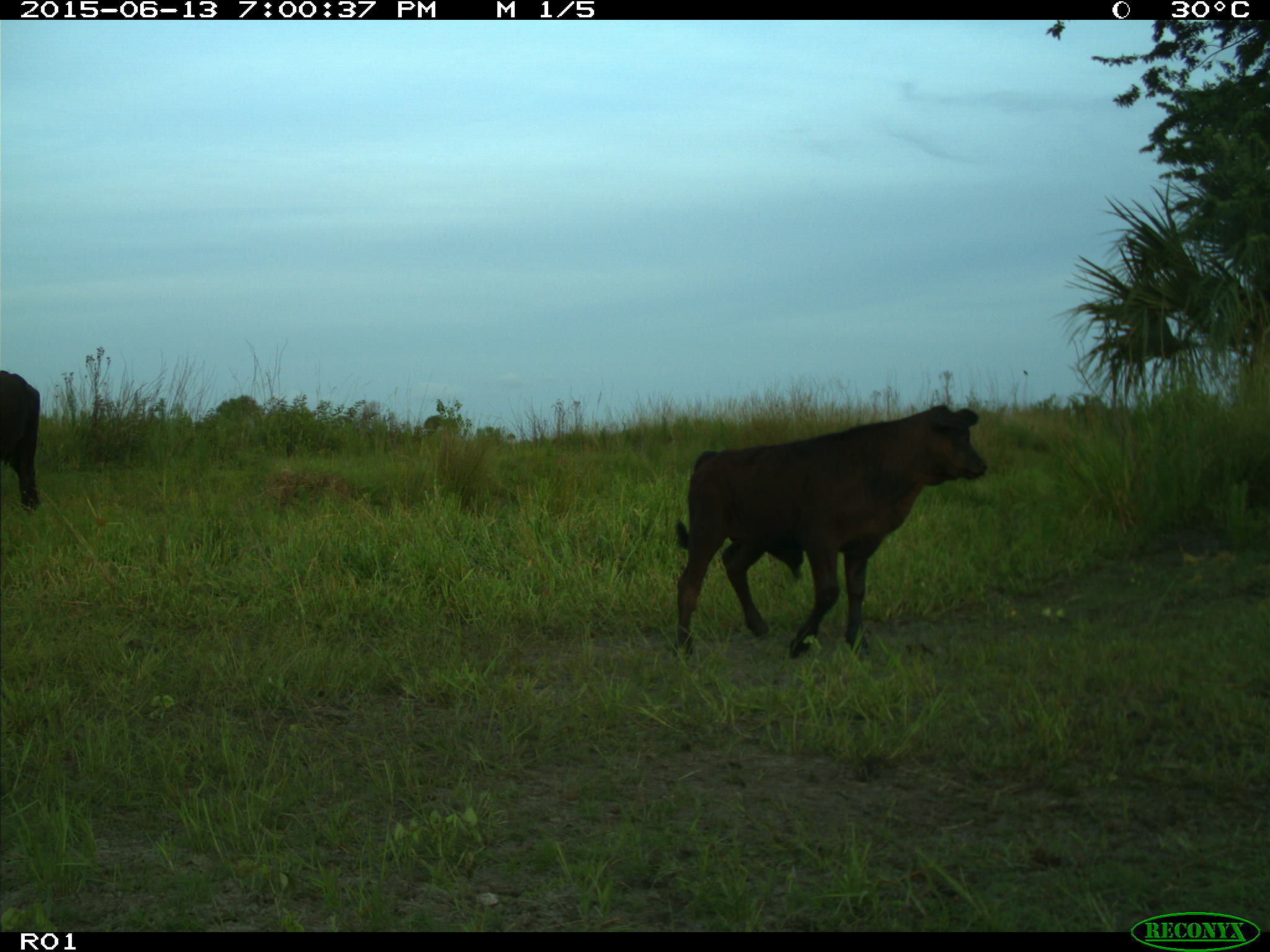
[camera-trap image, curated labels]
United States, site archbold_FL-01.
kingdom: Animalia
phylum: Chordata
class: Mammalia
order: Artiodactyla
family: Bovidae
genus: Bos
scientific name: Bos taurus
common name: domestic cow